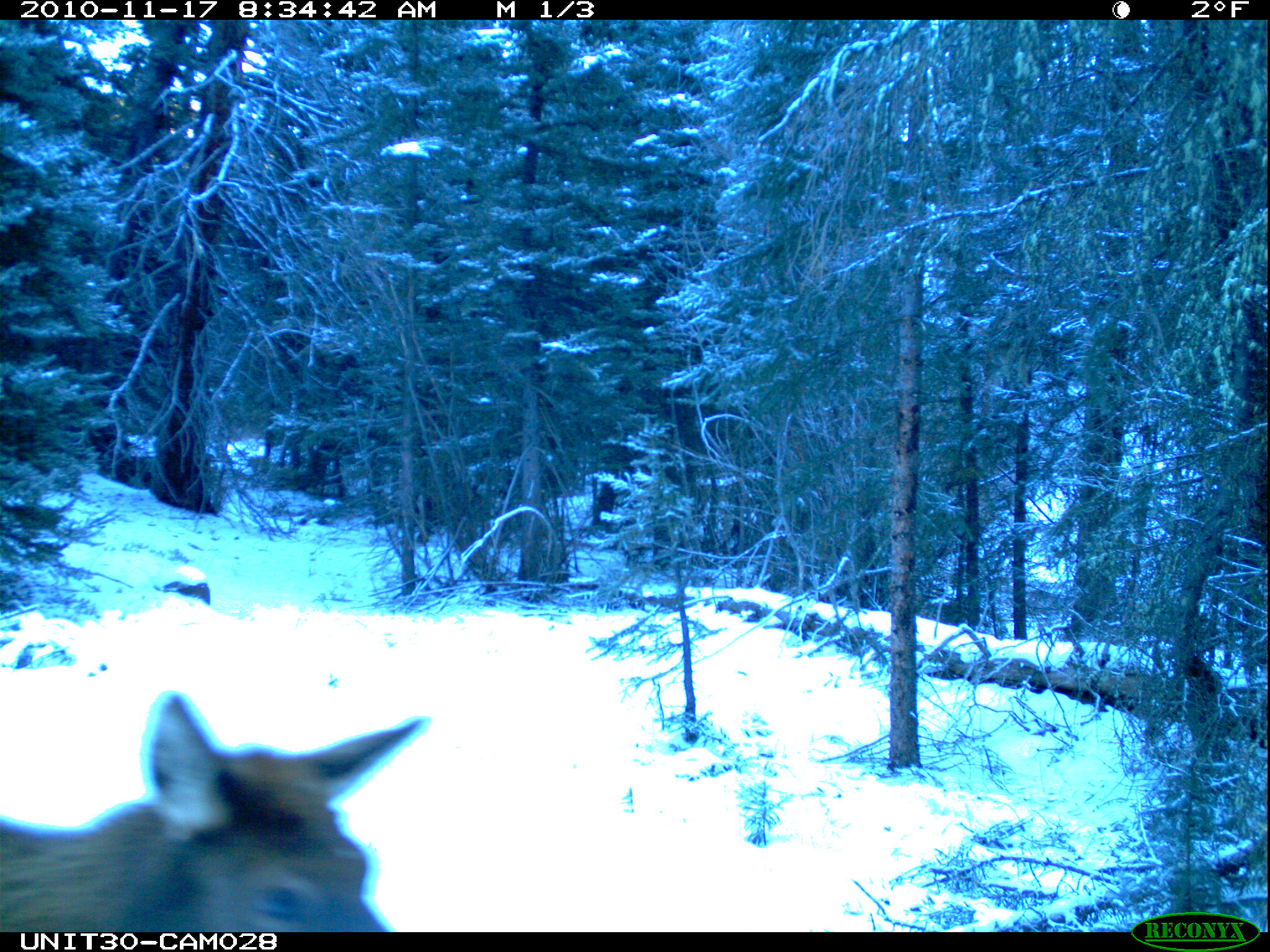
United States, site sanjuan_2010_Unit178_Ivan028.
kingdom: Animalia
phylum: Chordata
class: Mammalia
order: Artiodactyla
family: Cervidae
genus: Cervus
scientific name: Cervus elaphus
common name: red deer